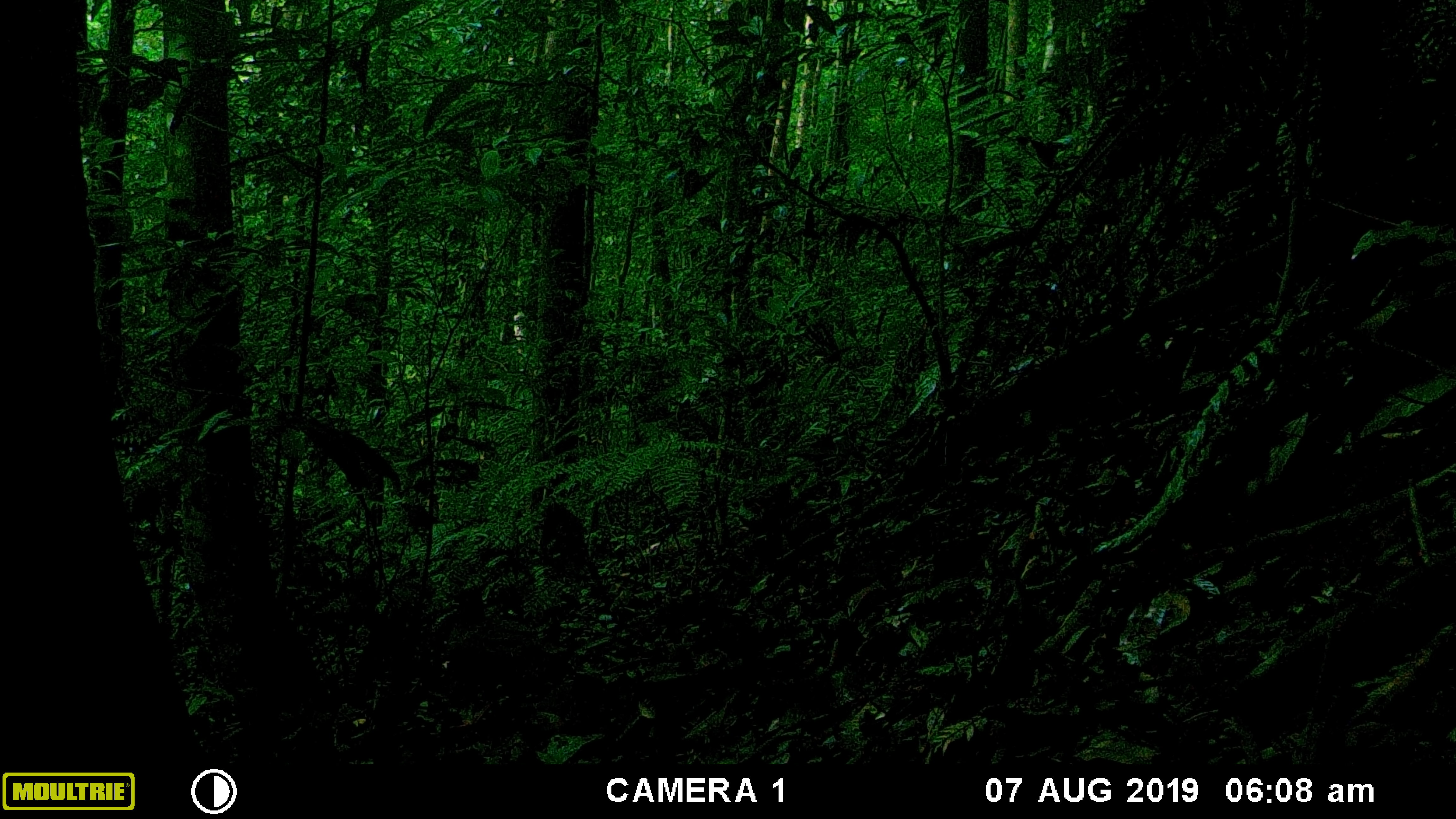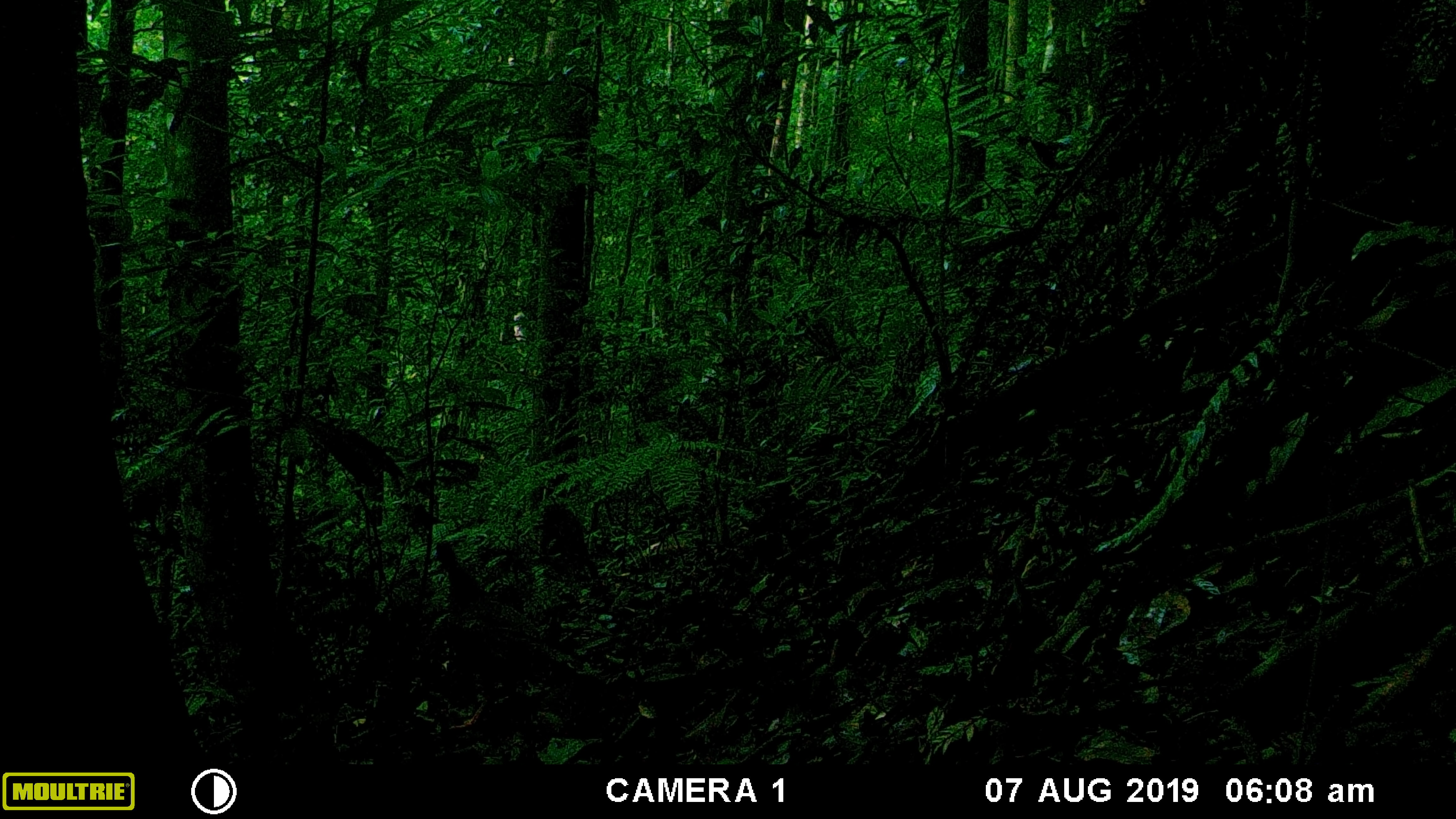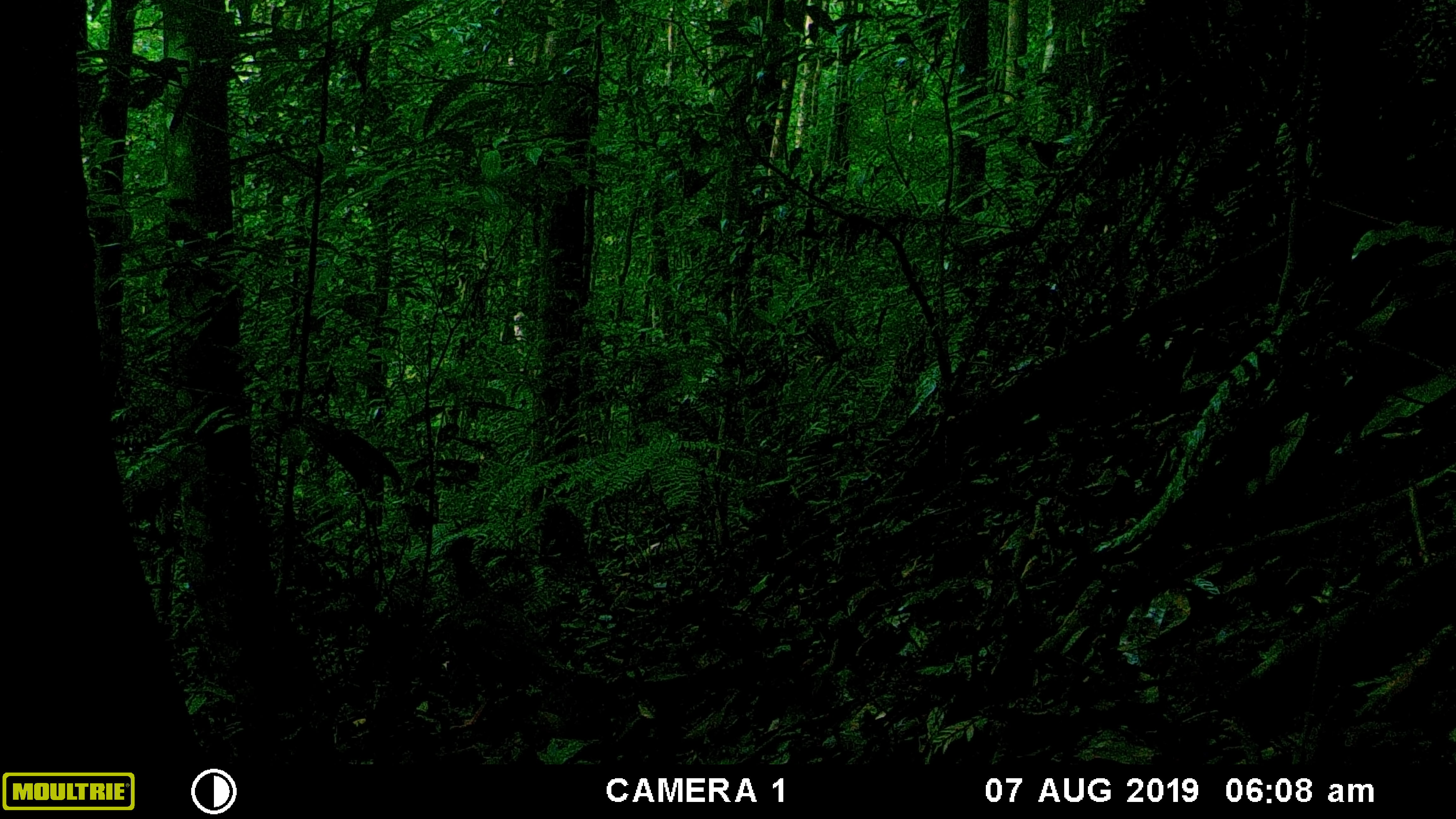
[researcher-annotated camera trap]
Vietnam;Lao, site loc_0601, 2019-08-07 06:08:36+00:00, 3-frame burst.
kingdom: Animalia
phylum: Chordata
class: Mammalia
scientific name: Mammalia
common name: mammal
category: unidentified small mammal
Unidentified small mammal (mammal) (Mammalia). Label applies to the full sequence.